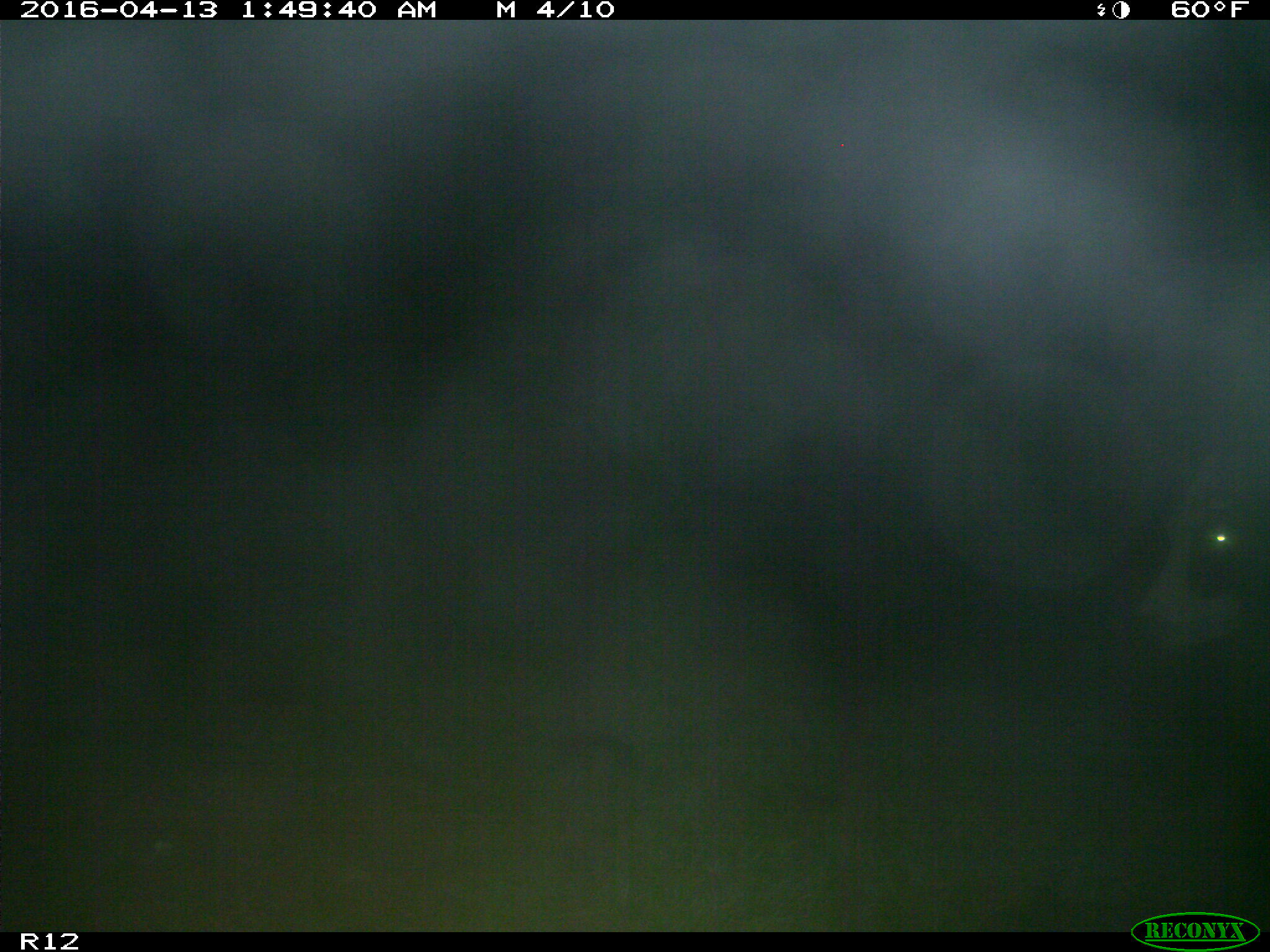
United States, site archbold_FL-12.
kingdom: Animalia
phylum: Chordata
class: Mammalia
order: Artiodactyla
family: Bovidae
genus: Bos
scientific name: Bos taurus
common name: domestic cow